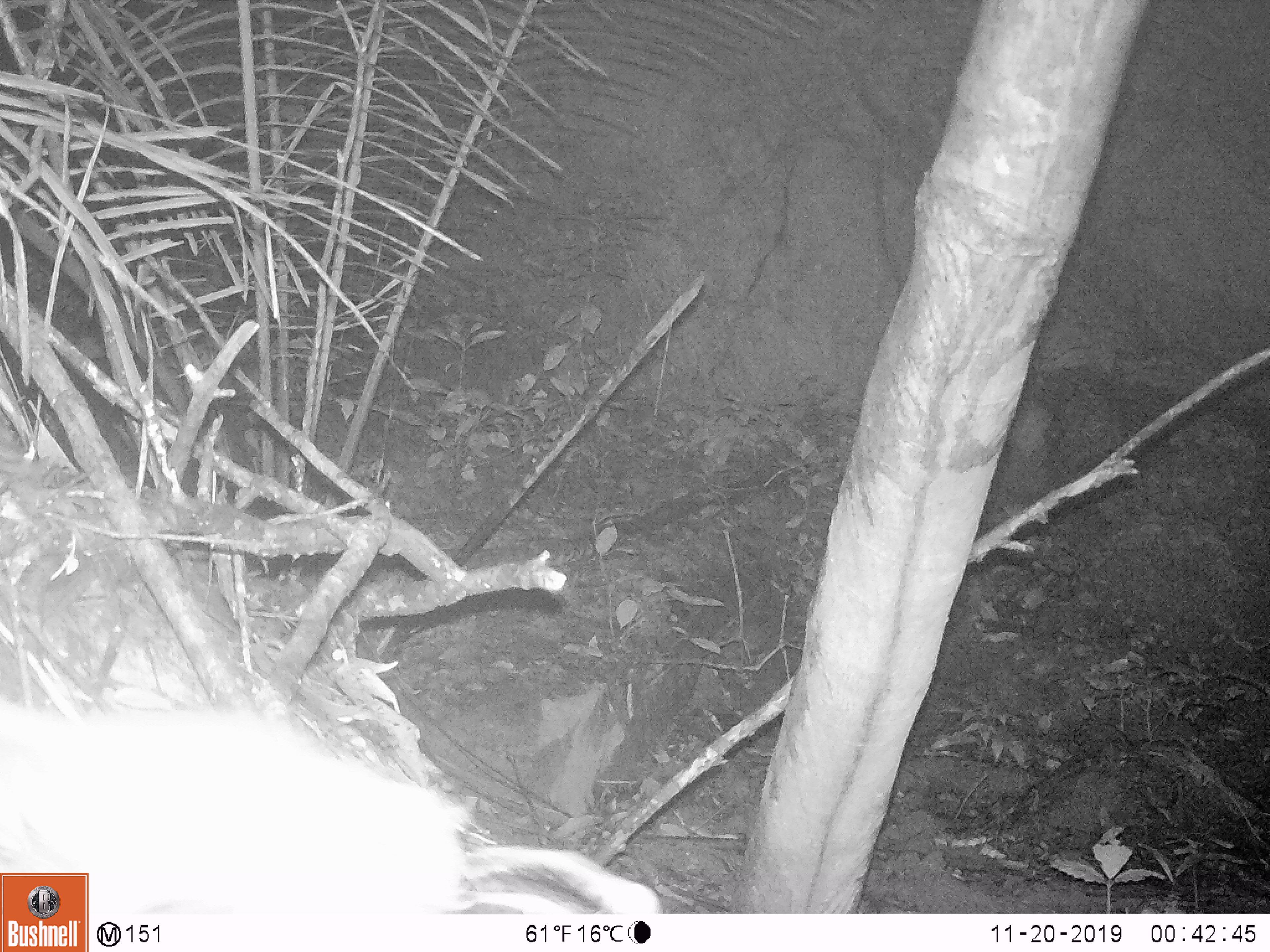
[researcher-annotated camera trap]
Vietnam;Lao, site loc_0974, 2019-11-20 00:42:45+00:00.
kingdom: Animalia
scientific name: Animalia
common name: animal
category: unidentified small animal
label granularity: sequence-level